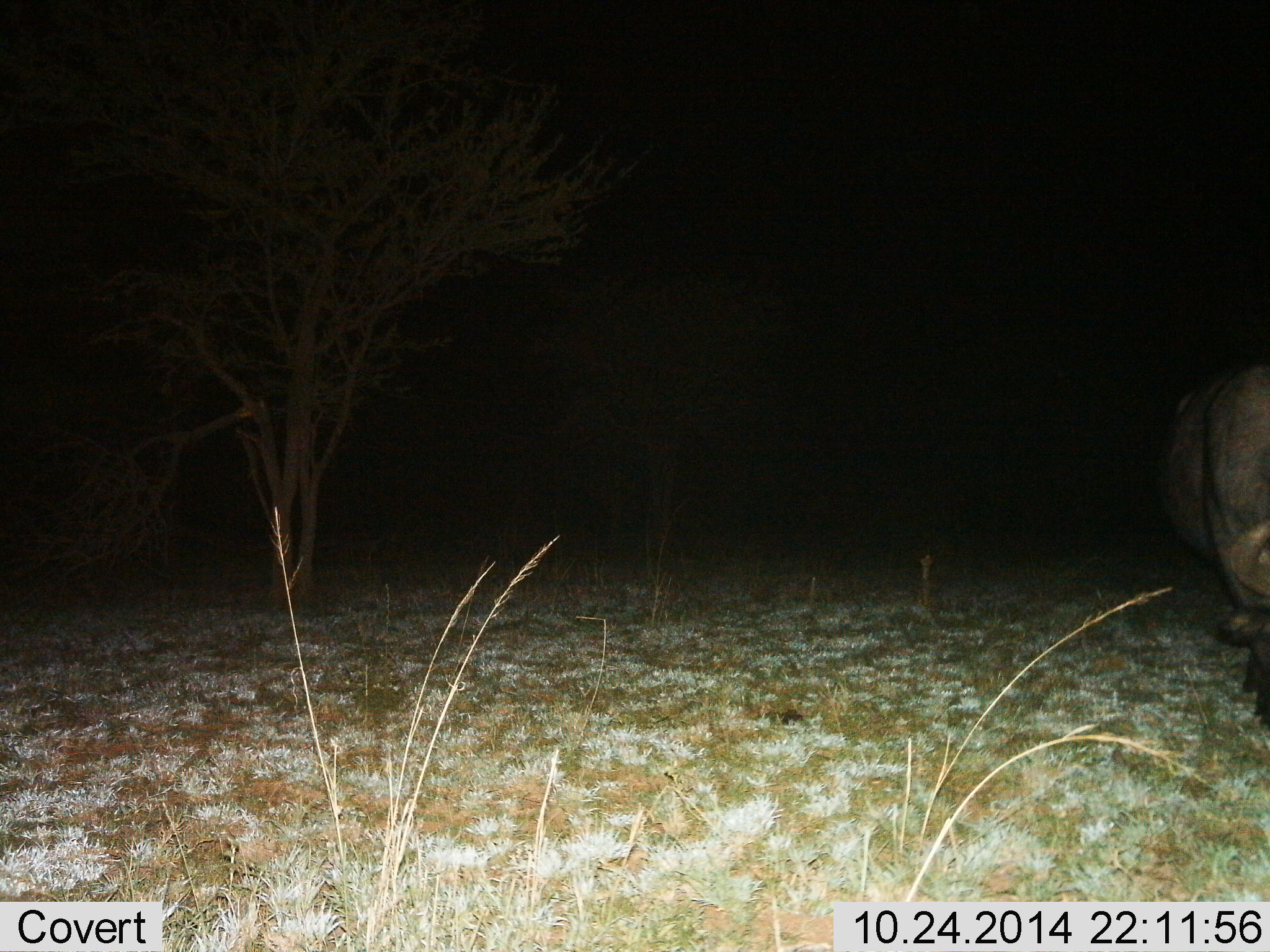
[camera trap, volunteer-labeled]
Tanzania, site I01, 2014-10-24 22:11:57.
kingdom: Animalia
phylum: Chordata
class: Mammalia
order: Artiodactyla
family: Bovidae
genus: Syncerus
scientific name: Syncerus caffer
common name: cape buffalo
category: buffalo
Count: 1.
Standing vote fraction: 60%.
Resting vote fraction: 0%.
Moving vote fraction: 0%.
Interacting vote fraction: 0%.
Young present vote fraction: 0%.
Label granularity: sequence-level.